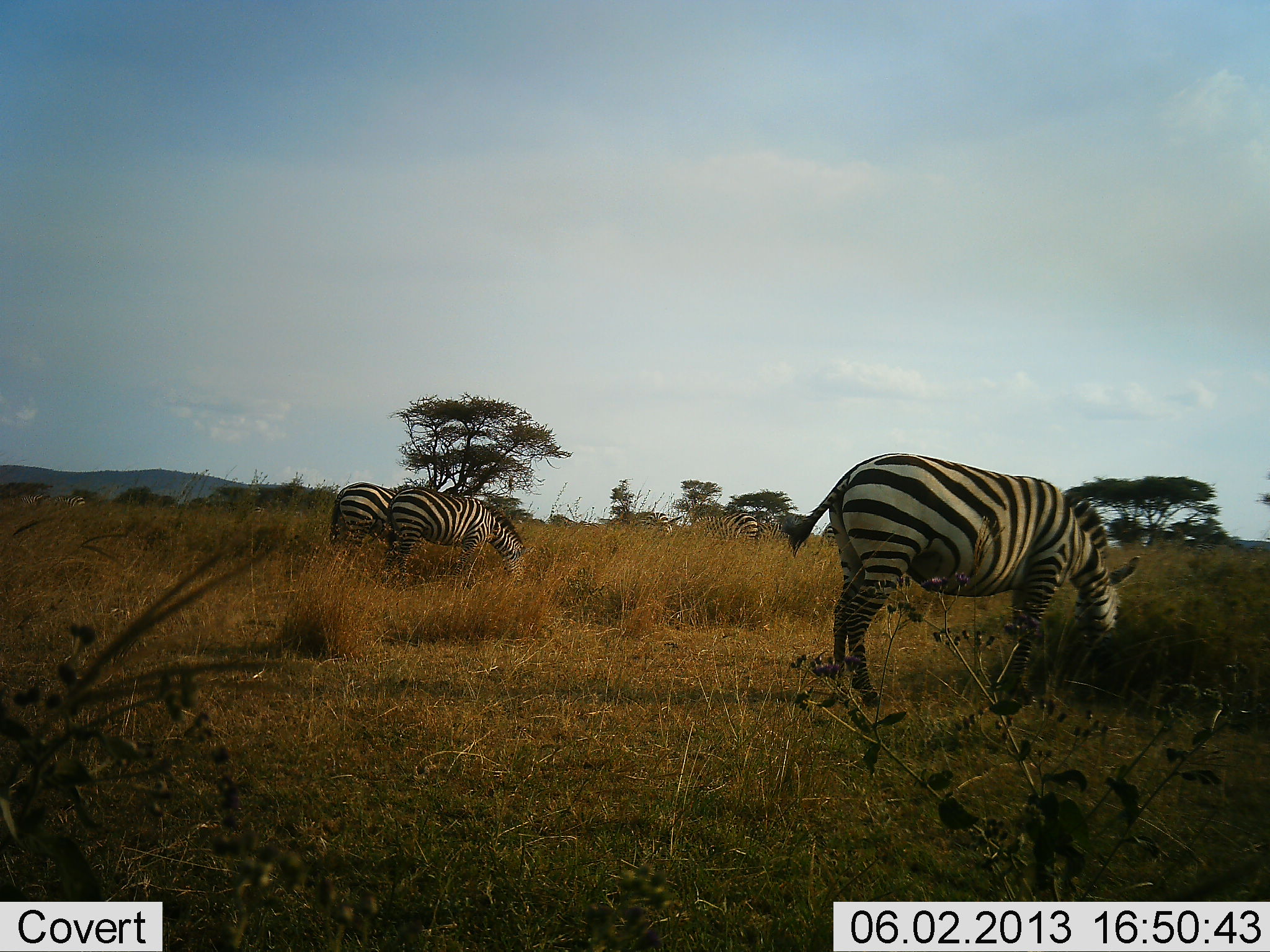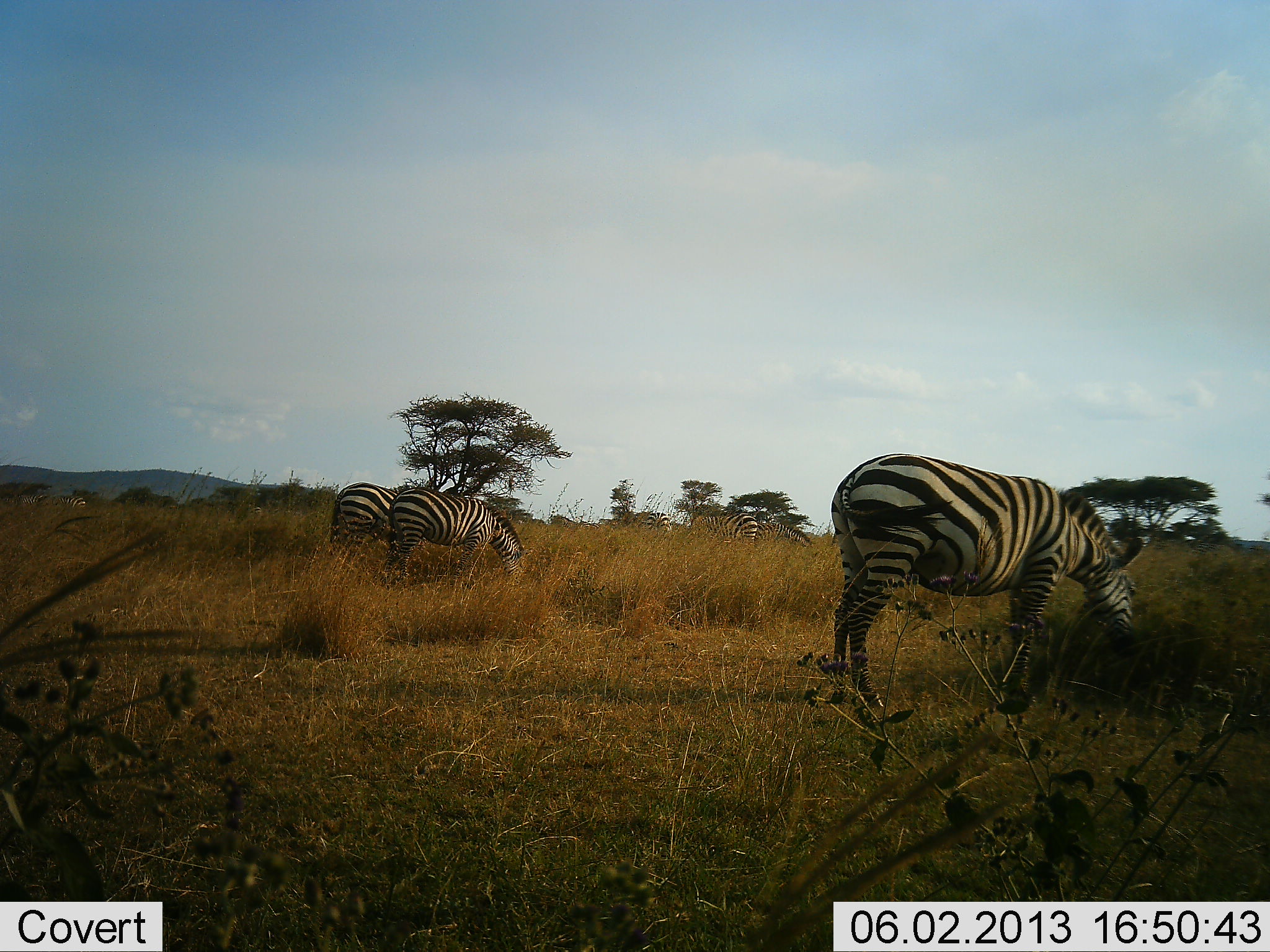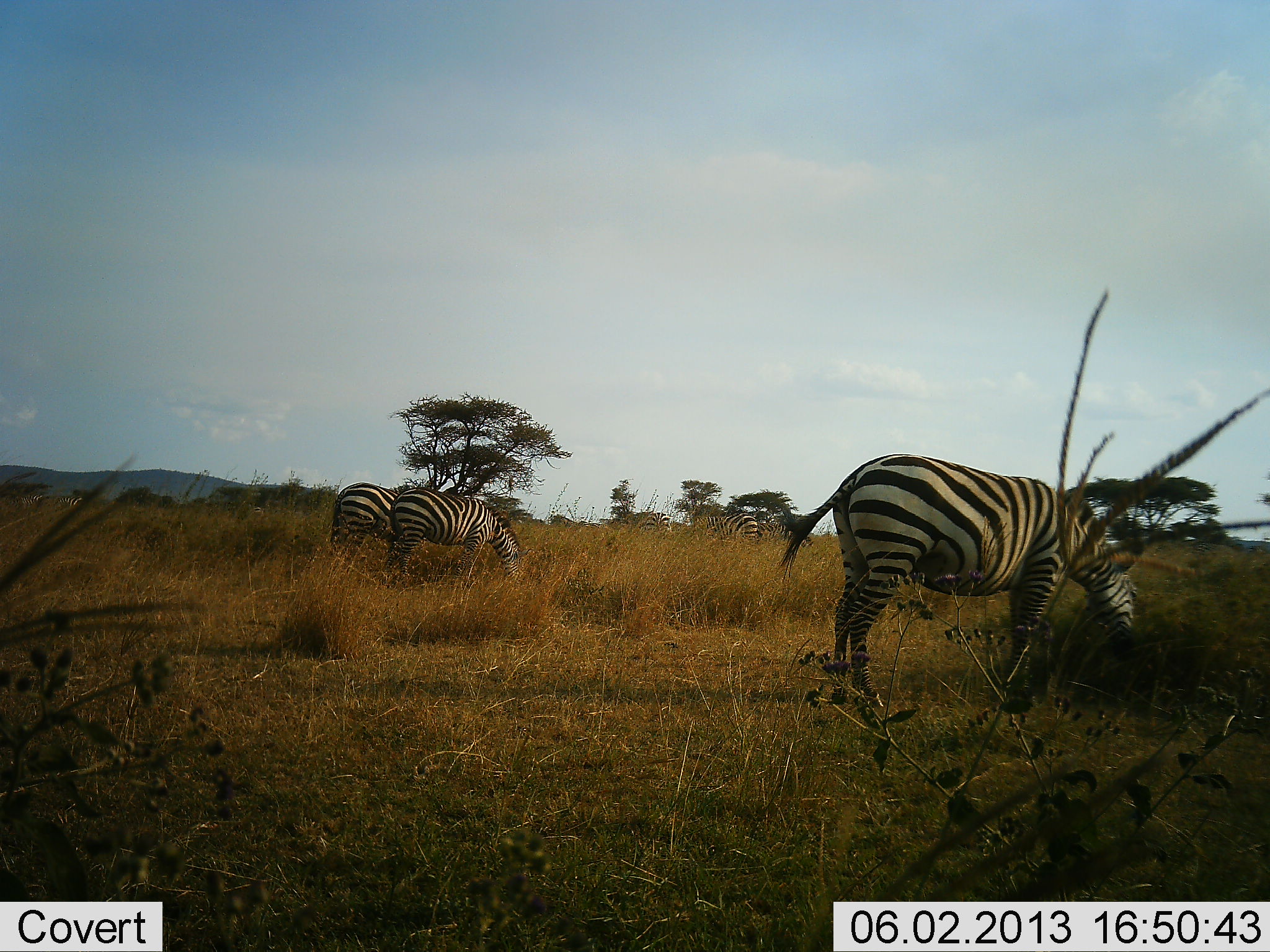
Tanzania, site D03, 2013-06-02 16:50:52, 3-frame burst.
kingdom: Animalia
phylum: Chordata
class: Mammalia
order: Perissodactyla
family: Equidae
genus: Equus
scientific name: Equus quagga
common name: plains zebra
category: zebra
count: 3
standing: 20%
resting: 10%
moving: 0%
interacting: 0%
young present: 0%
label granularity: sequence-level